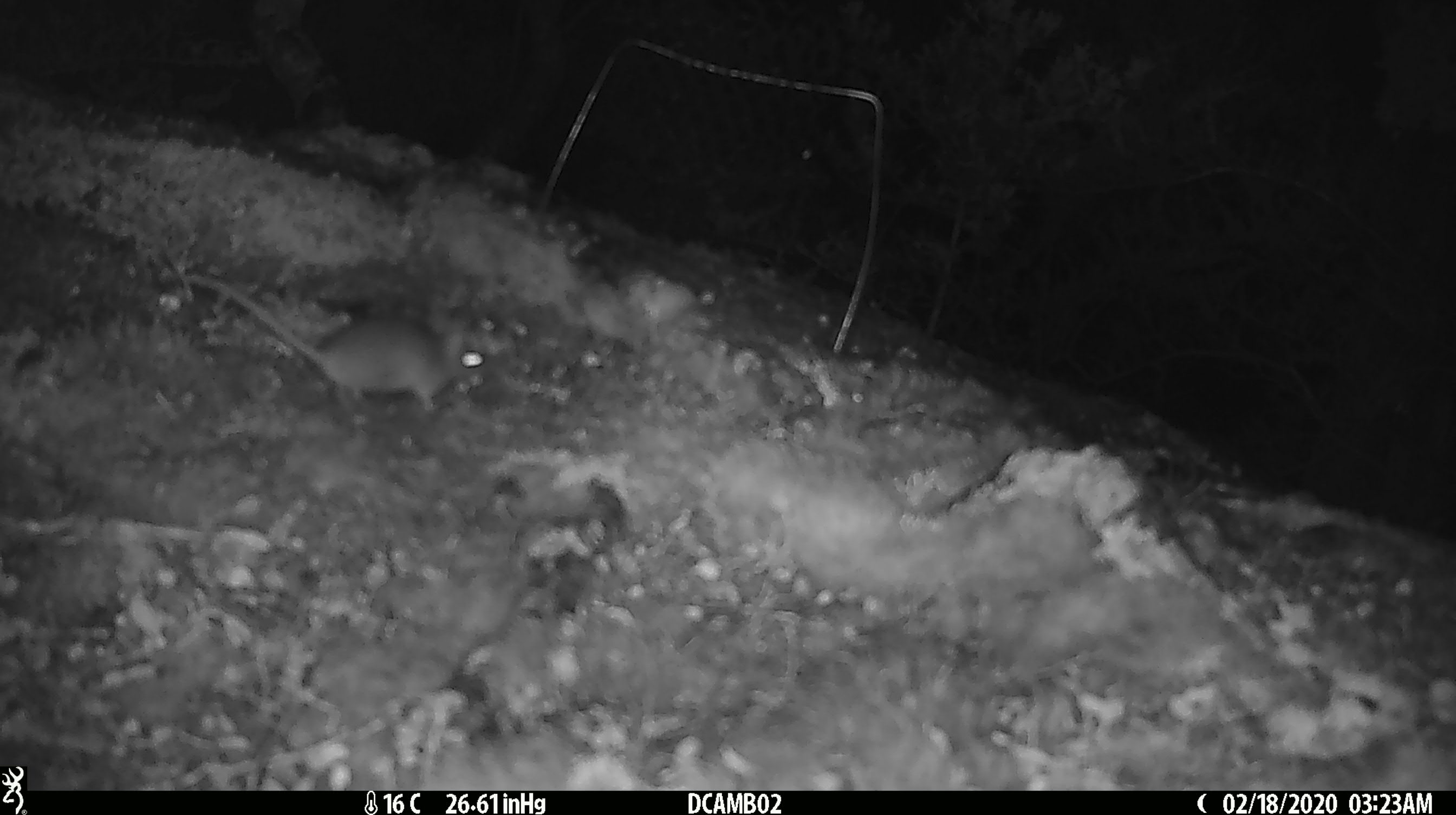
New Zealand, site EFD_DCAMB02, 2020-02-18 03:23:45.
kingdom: Animalia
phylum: Chordata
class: Mammalia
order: Rodentia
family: Muridae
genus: Mus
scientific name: Mus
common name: mouse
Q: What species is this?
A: Mouse (Mus).